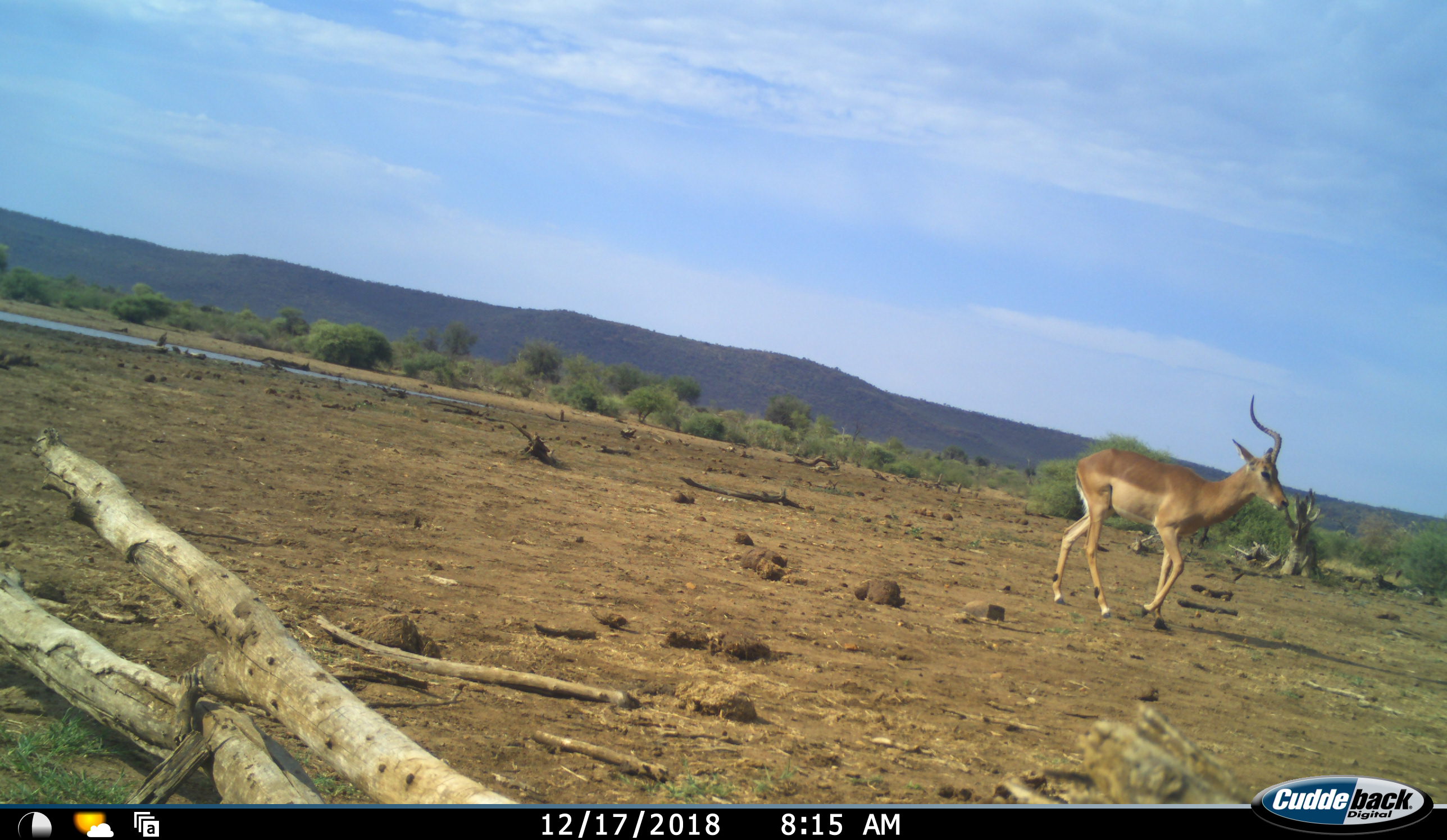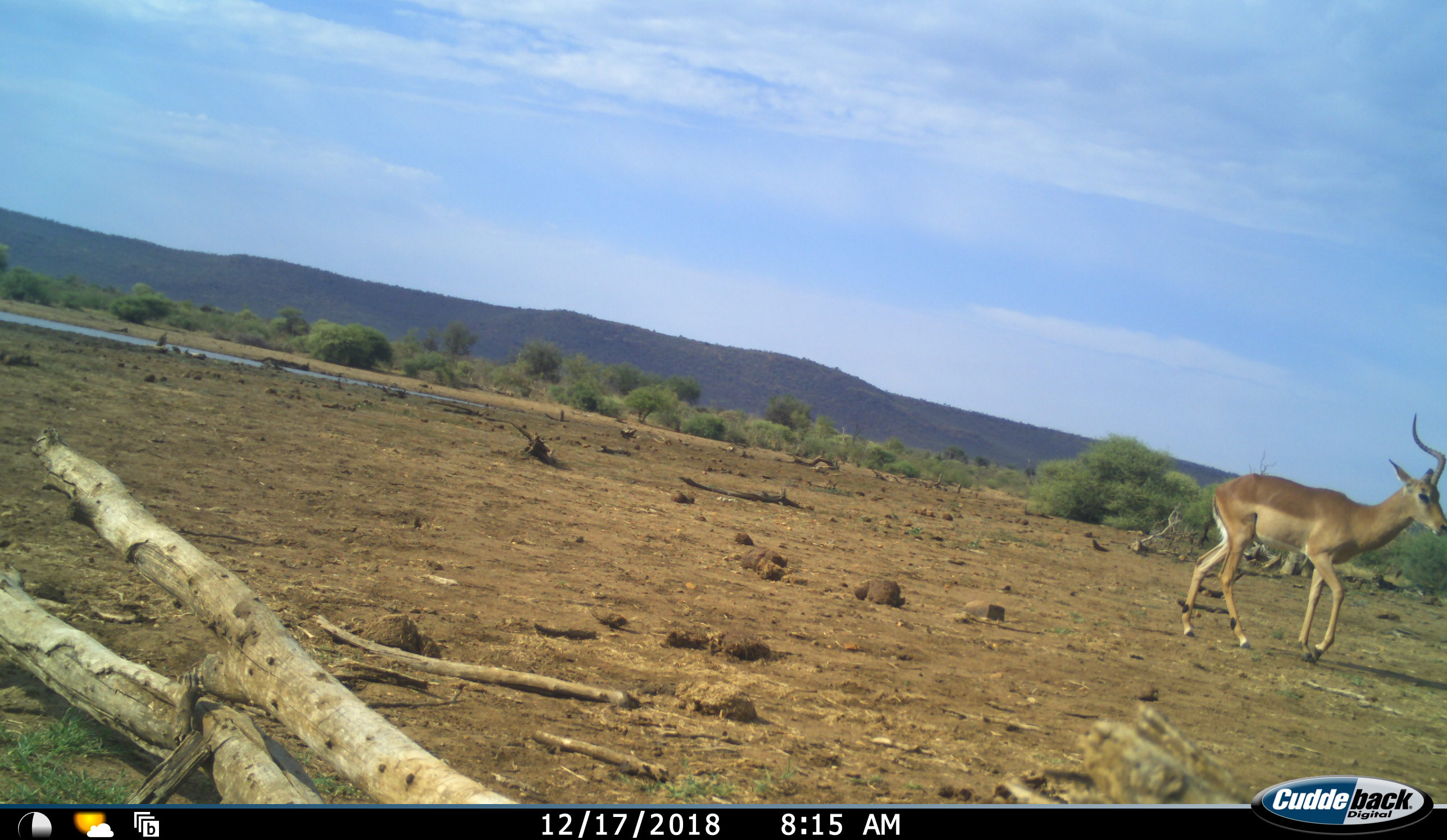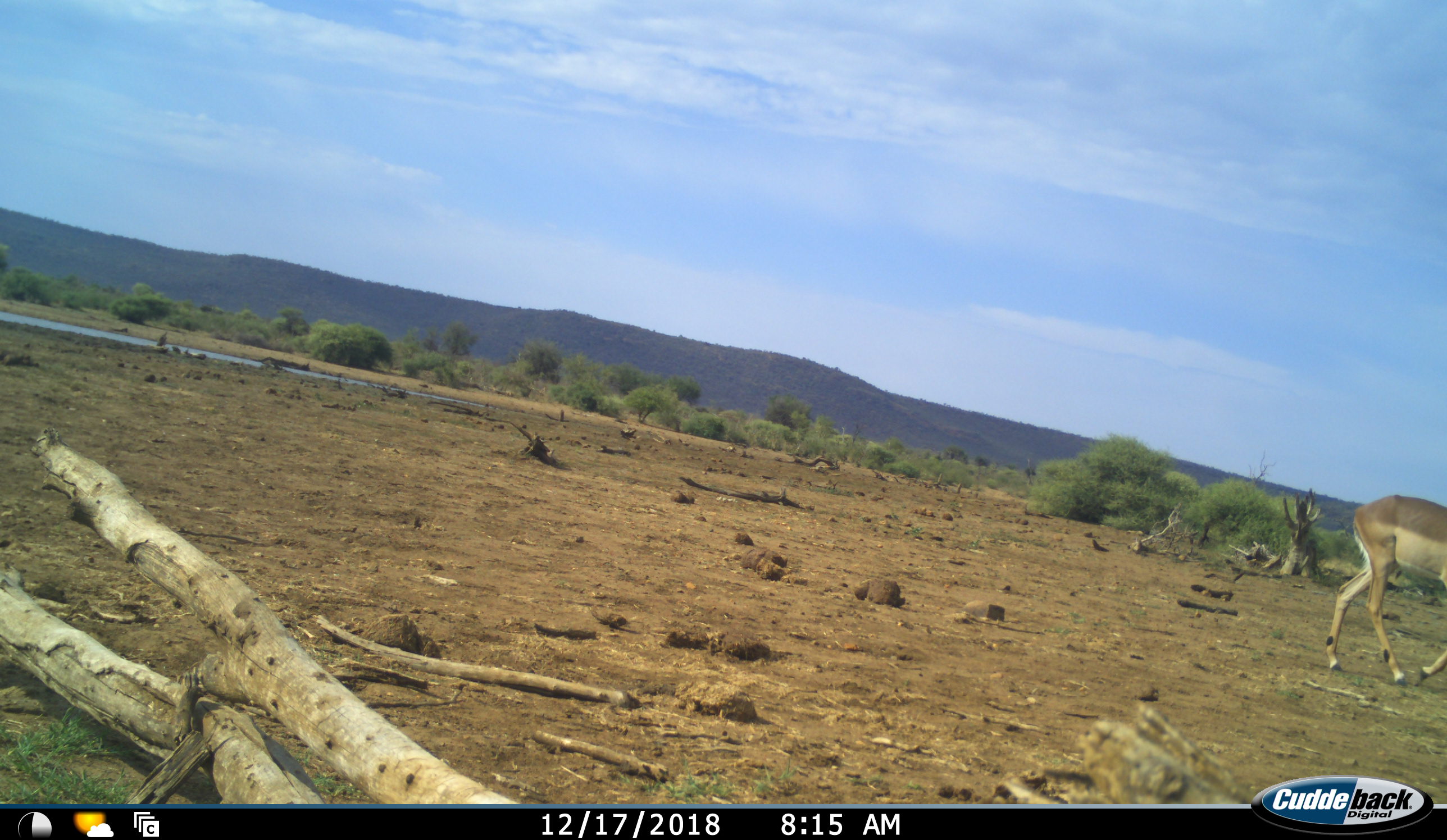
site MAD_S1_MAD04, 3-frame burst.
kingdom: Animalia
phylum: Chordata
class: Mammalia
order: Artiodactyla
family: Bovidae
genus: Aepyceros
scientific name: Aepyceros melampus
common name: impala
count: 1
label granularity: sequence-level